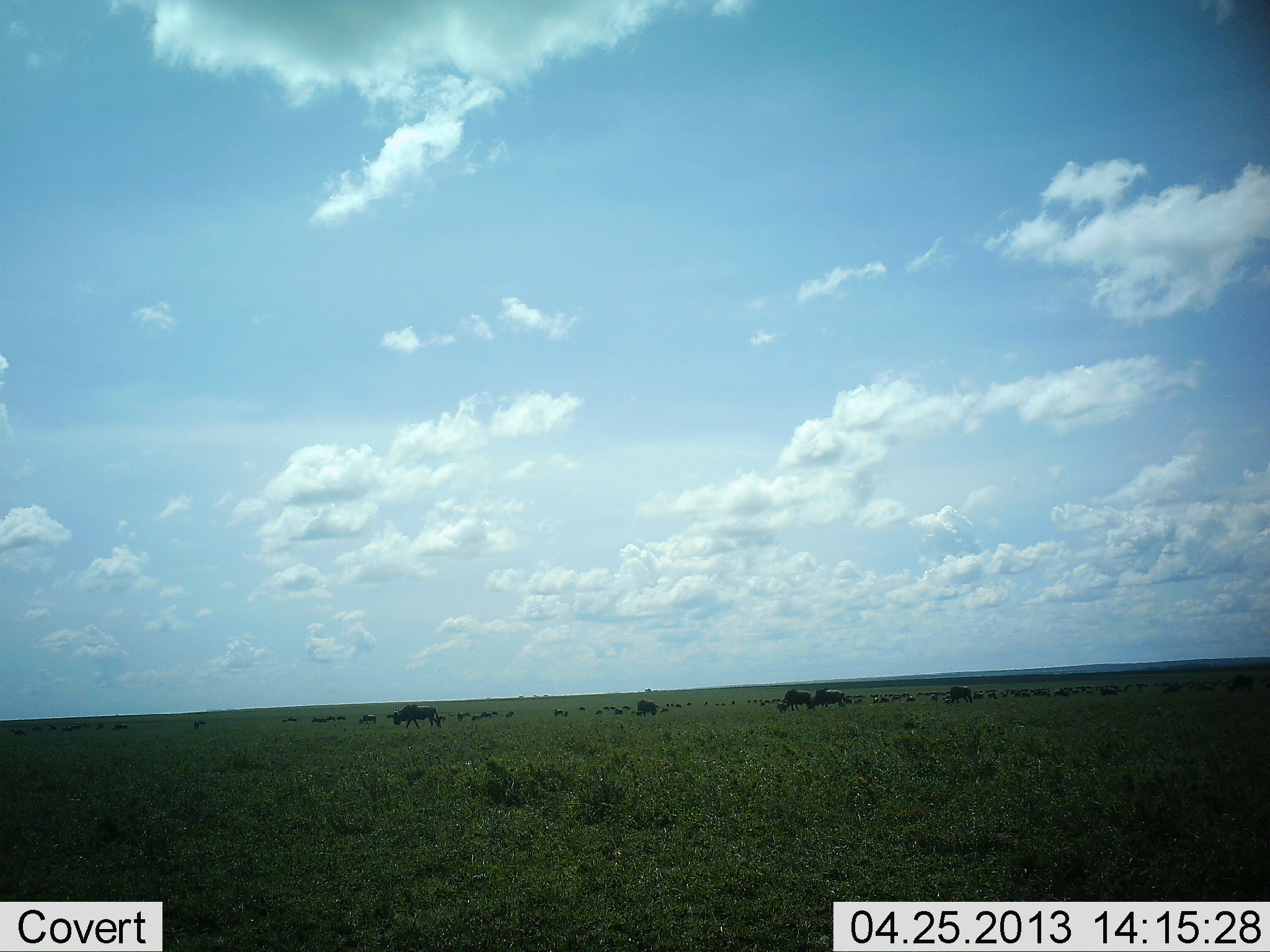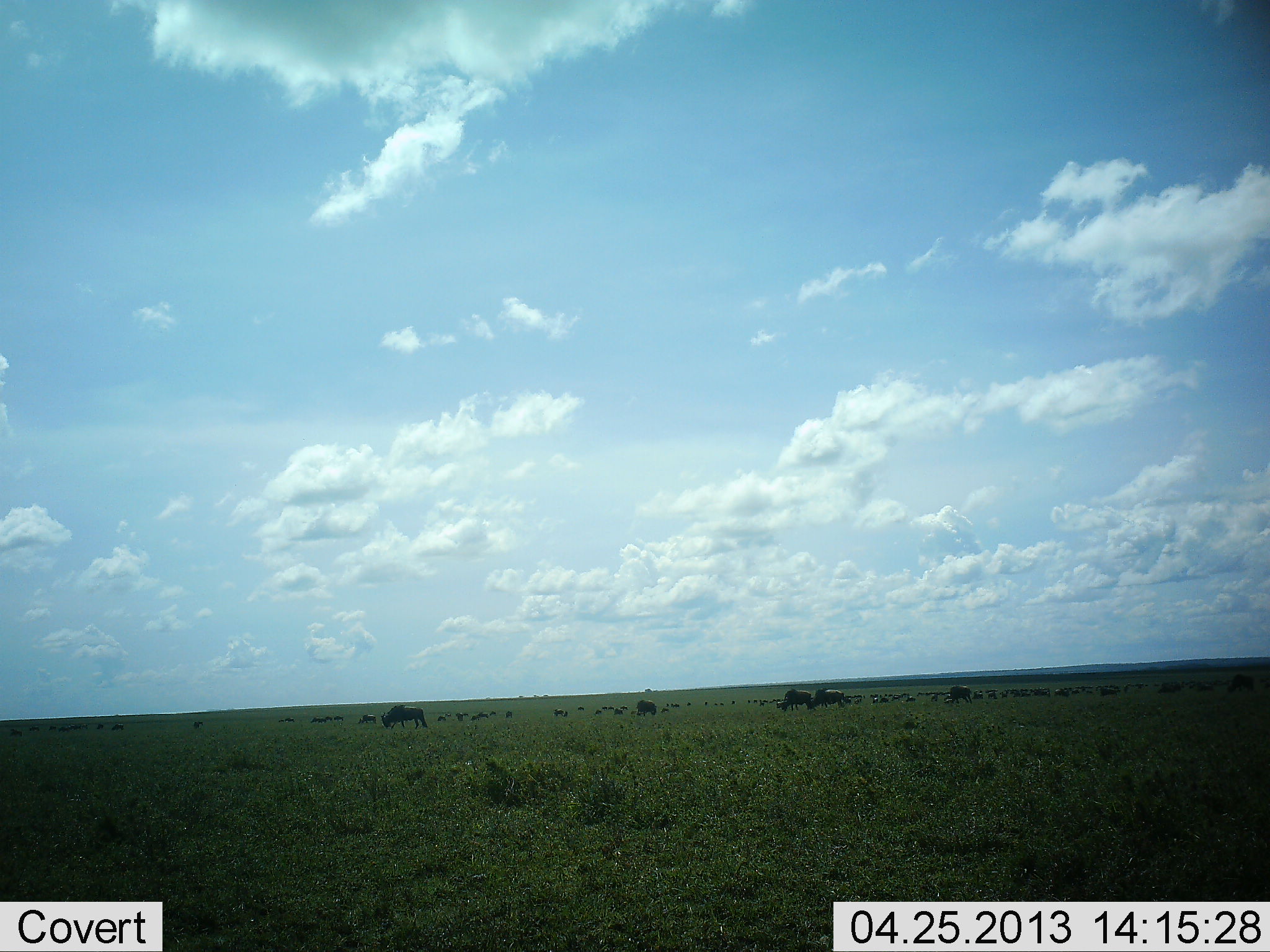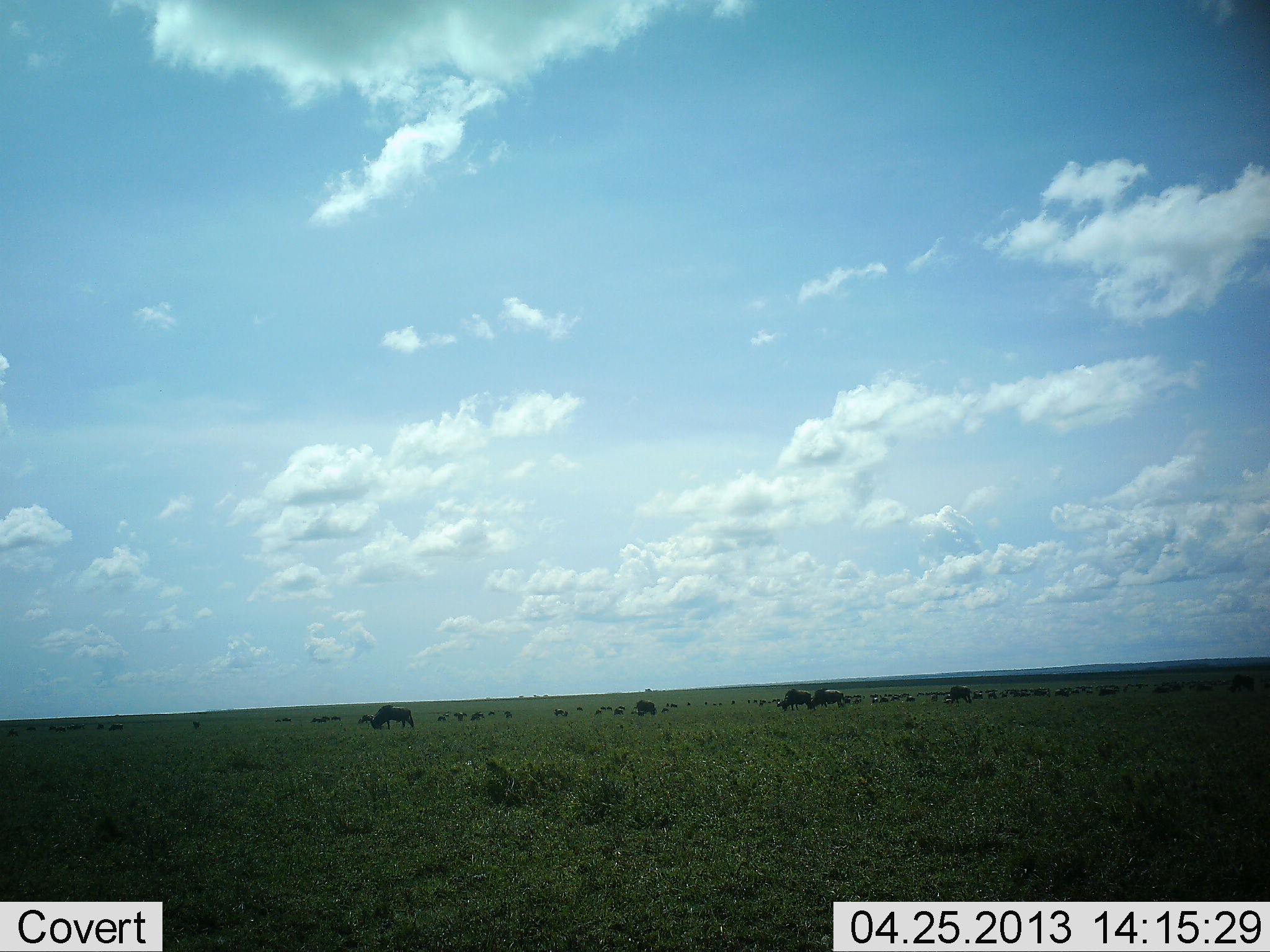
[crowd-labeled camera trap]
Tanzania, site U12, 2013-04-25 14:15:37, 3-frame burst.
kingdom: Animalia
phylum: Chordata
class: Mammalia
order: Artiodactyla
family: Bovidae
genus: Connochaetes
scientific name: Connochaetes taurinus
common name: blue wildebeest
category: wildebeest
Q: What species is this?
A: Wildebeest (blue wildebeest) (Connochaetes taurinus).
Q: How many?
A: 11-50.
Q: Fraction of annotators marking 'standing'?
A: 68%.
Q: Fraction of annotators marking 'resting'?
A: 11%.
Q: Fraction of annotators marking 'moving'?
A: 50%.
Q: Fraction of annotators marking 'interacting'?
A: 4%.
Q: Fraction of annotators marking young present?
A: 0%.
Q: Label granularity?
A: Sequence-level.